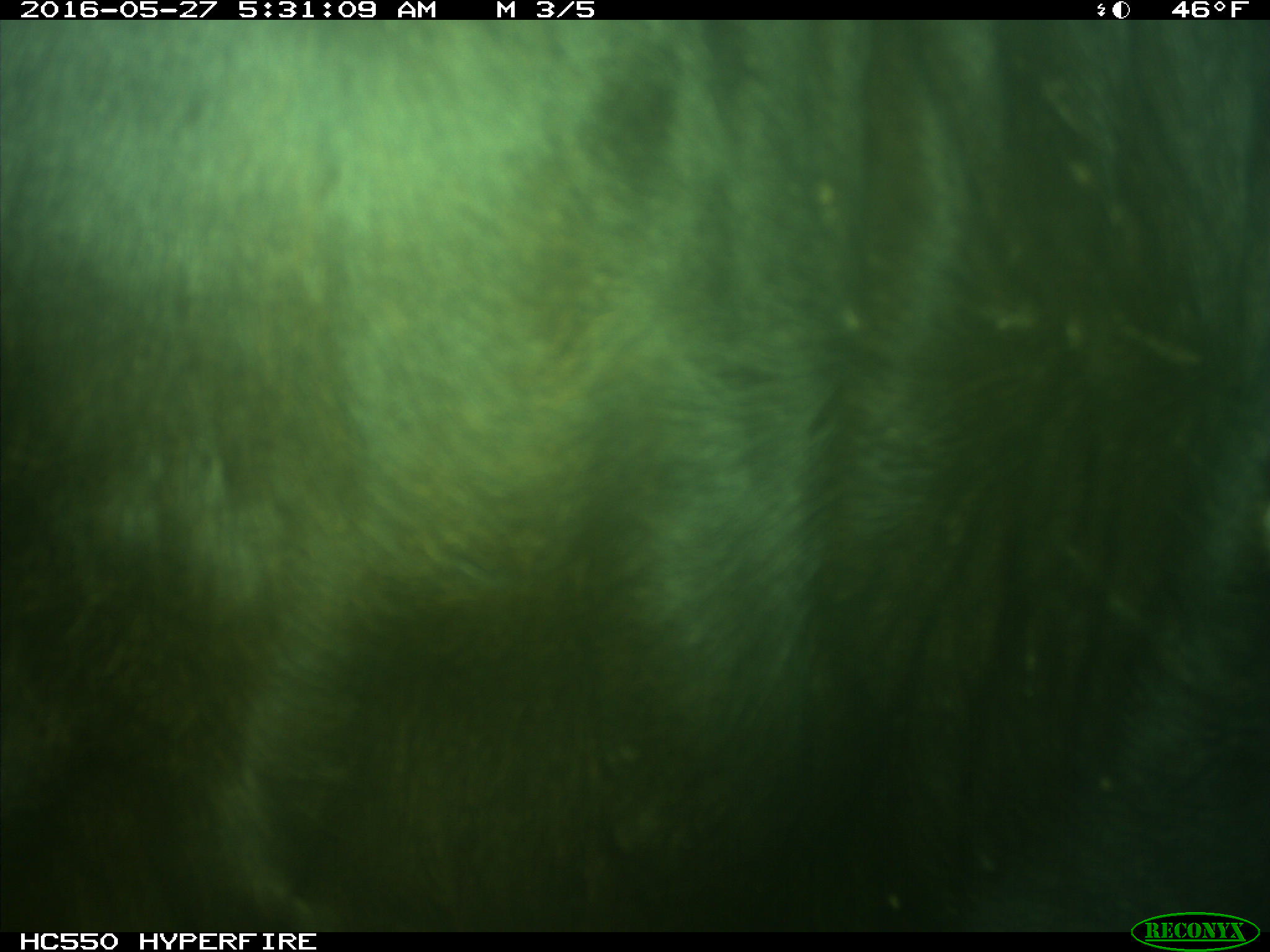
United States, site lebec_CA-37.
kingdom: Animalia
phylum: Chordata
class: Mammalia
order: Artiodactyla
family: Bovidae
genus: Bos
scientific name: Bos taurus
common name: domestic cow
Bos taurus (domestic cow).